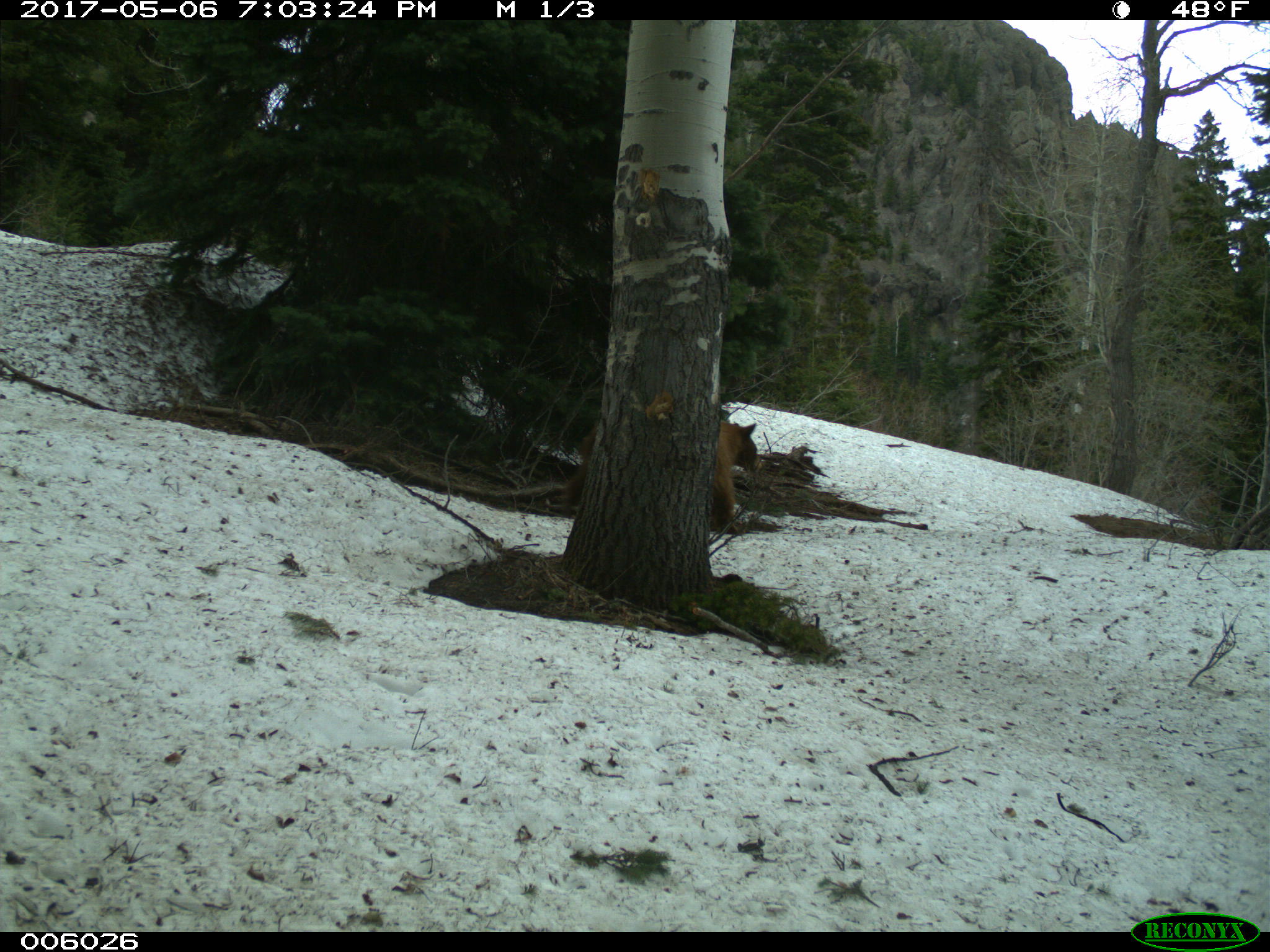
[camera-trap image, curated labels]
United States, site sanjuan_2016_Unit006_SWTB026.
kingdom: Animalia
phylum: Chordata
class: Mammalia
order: Carnivora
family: Ursidae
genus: Ursus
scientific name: Ursus americanus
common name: american black bear